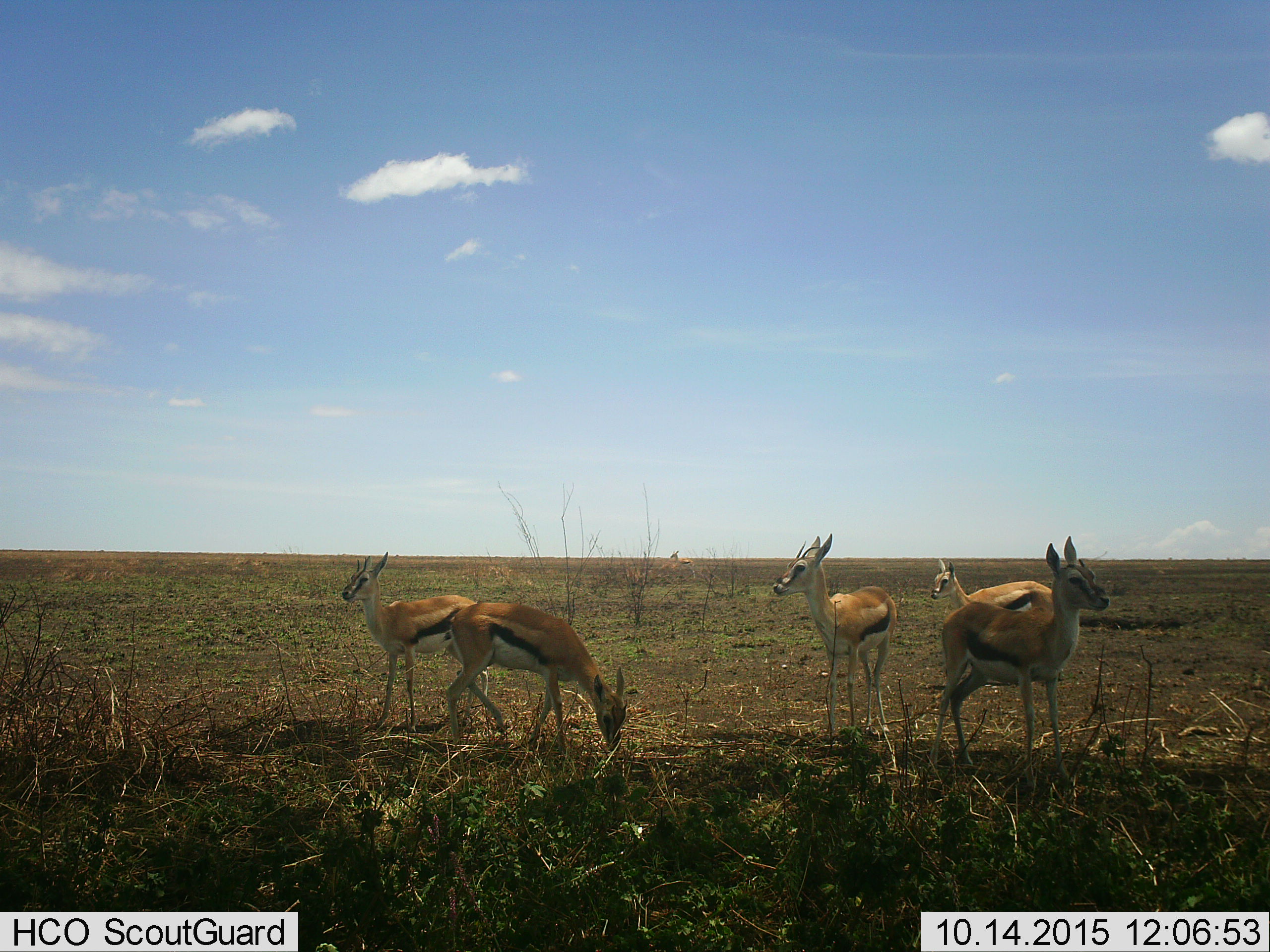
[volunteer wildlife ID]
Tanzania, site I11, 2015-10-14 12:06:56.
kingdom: Animalia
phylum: Chordata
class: Mammalia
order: Artiodactyla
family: Bovidae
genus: Eudorcas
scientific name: Eudorcas thomsonii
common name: thomson's gazelle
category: gazellethomsons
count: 5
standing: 100%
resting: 0%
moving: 40%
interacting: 0%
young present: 20%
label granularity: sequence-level